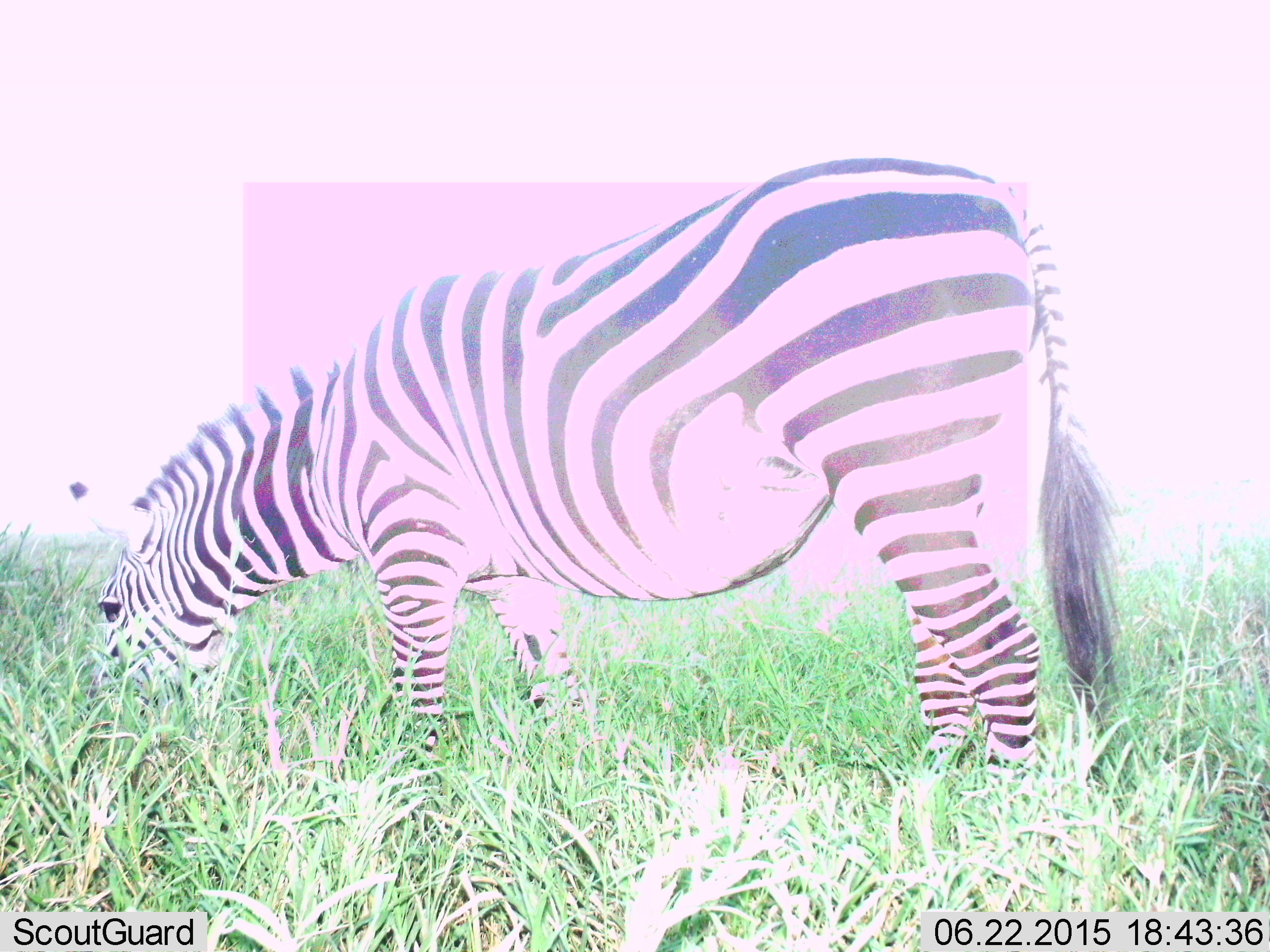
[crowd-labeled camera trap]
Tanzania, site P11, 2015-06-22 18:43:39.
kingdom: Animalia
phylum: Chordata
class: Mammalia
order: Perissodactyla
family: Equidae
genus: Equus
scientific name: Equus quagga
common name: plains zebra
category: zebra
Zebra (plains zebra) (Equus quagga), count 1. Behavior (volunteer vote fractions): standing 10%, resting 0%, moving 0%, interacting 0%. Young present (vote fraction): 0%. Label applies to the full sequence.